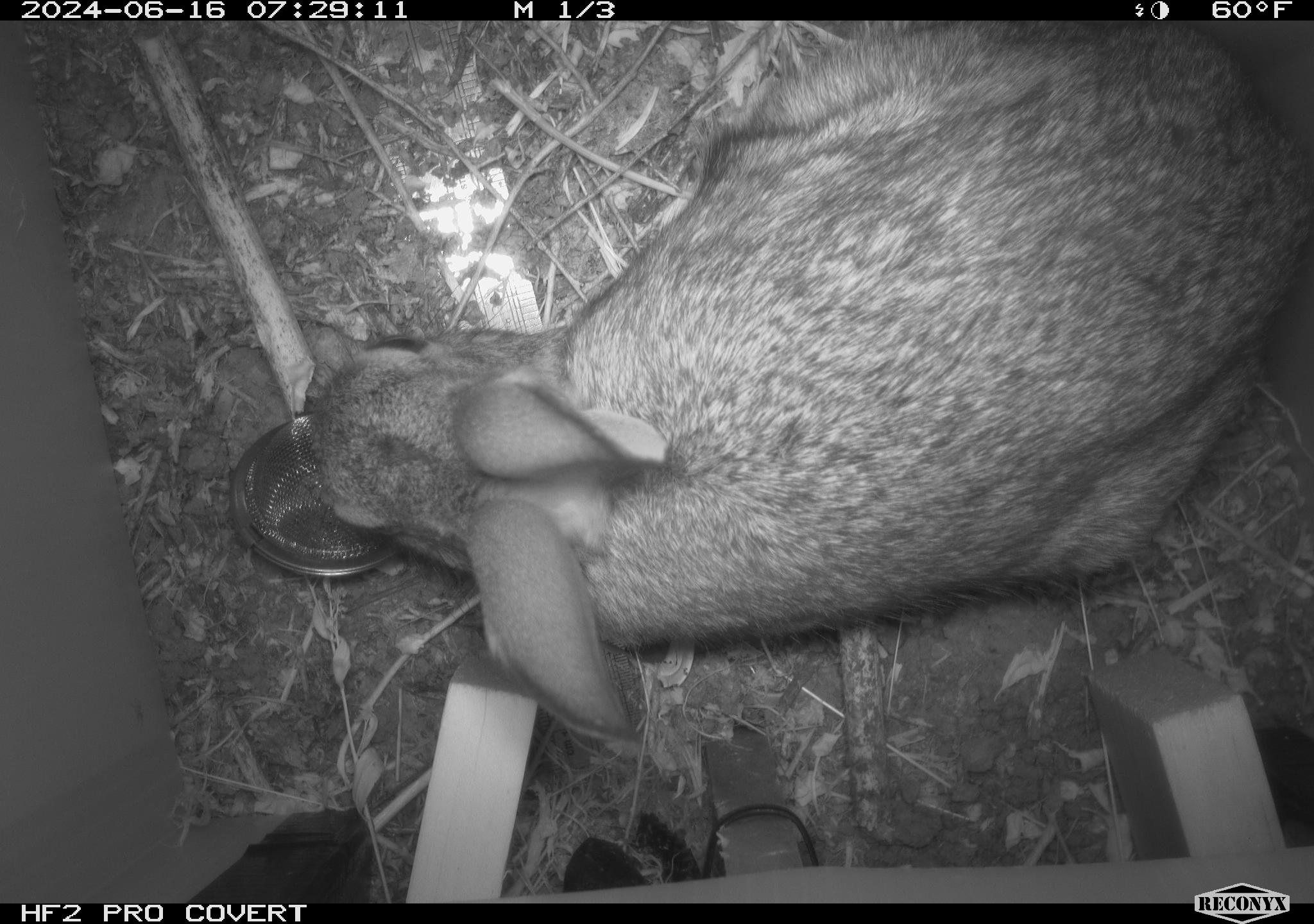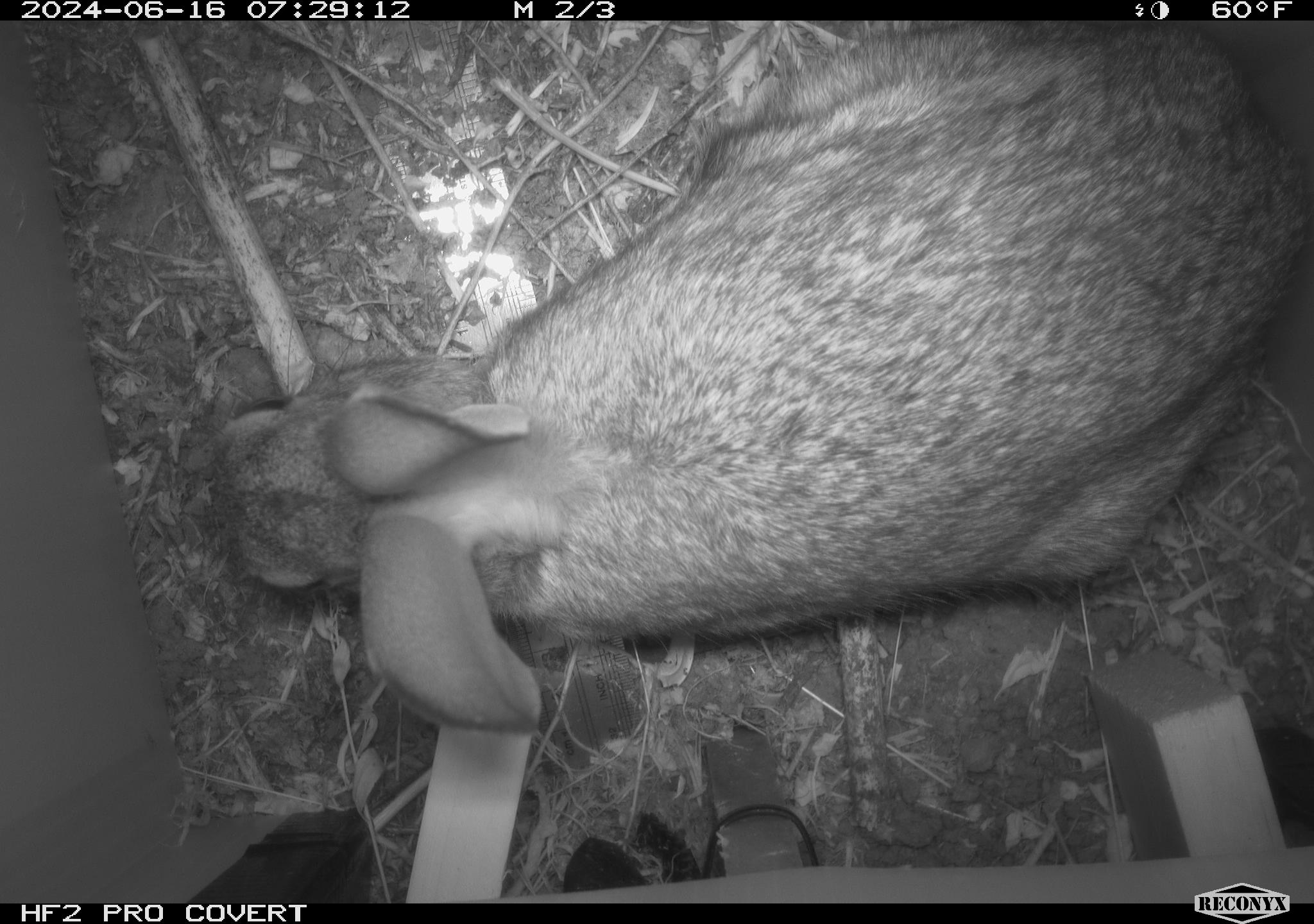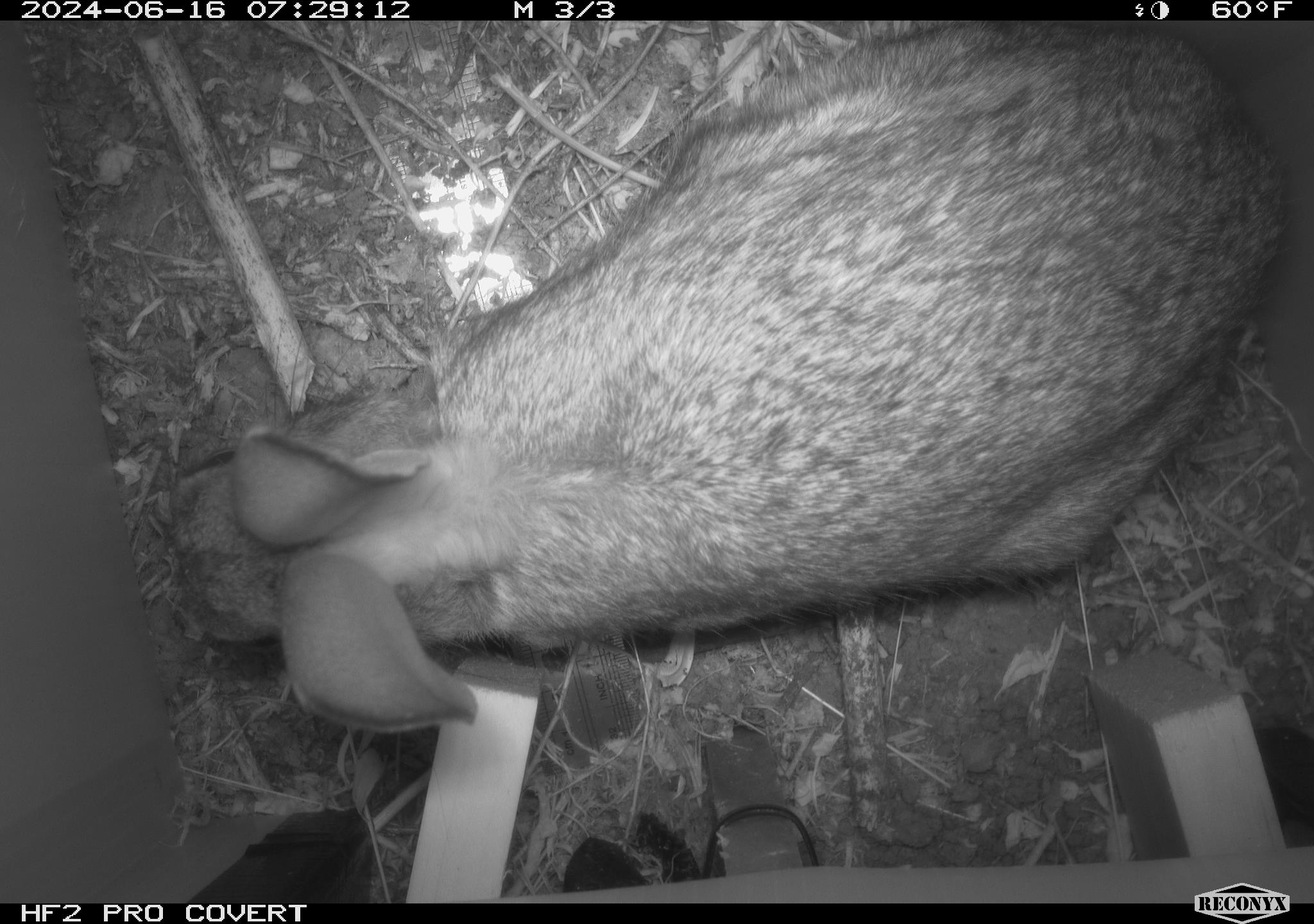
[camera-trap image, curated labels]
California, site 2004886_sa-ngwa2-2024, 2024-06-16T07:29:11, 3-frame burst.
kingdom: Animalia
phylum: Chordata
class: Mammalia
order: Lagomorpha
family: Leporidae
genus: Sylvilagus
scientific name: Sylvilagus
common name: cottontail rabbits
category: sylvilagus species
Sylvilagus species (cottontail rabbits) (Sylvilagus).